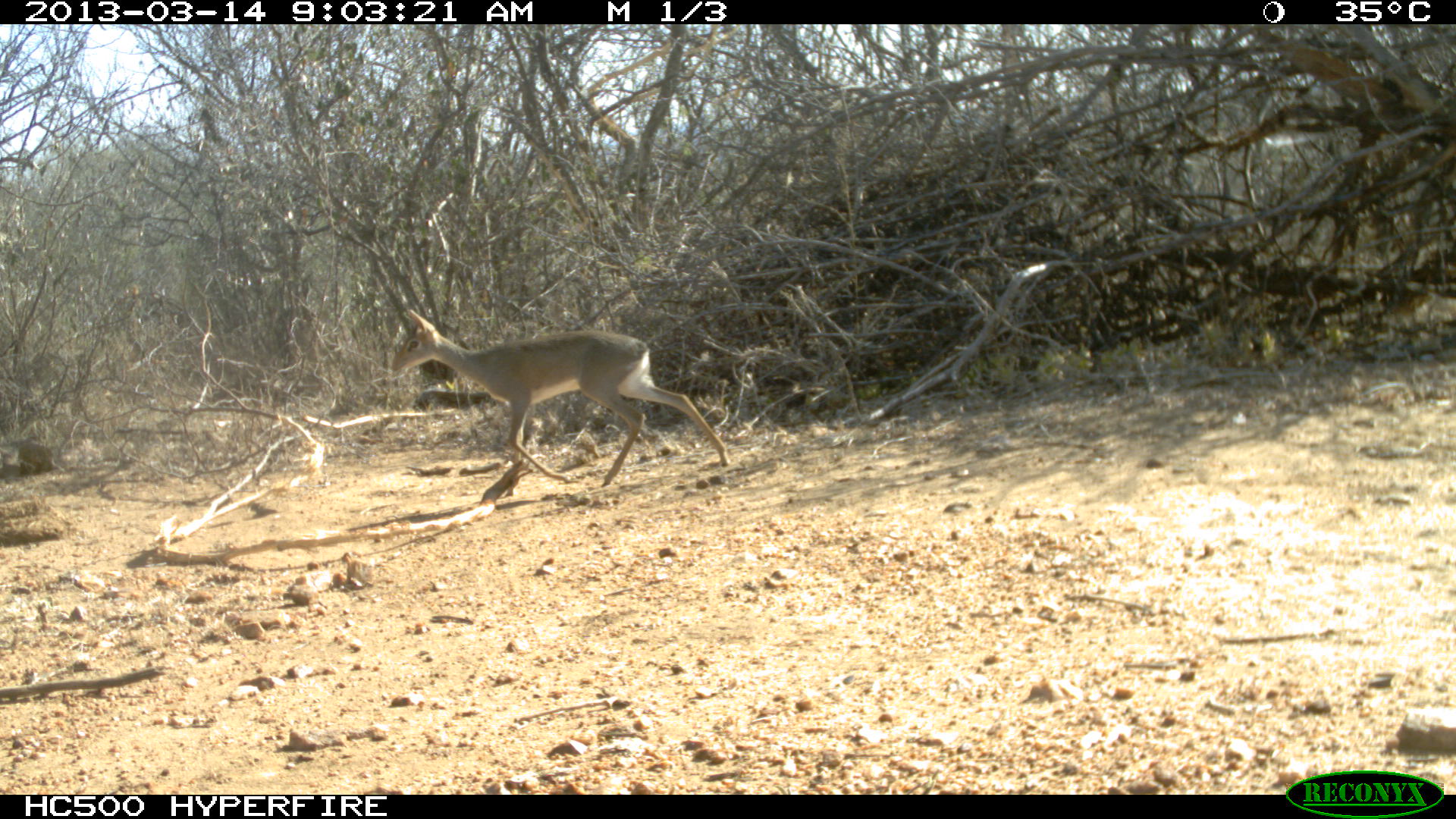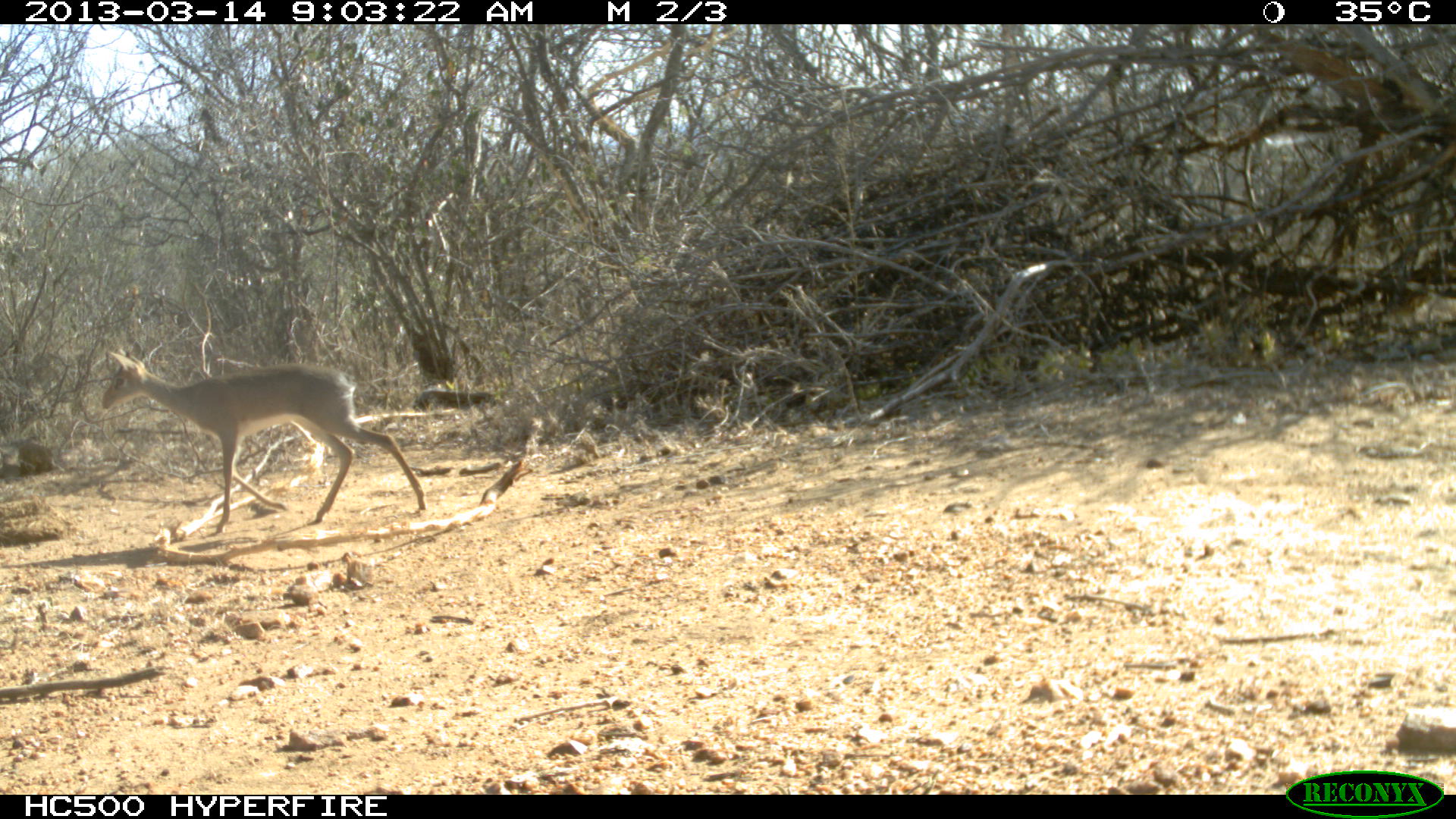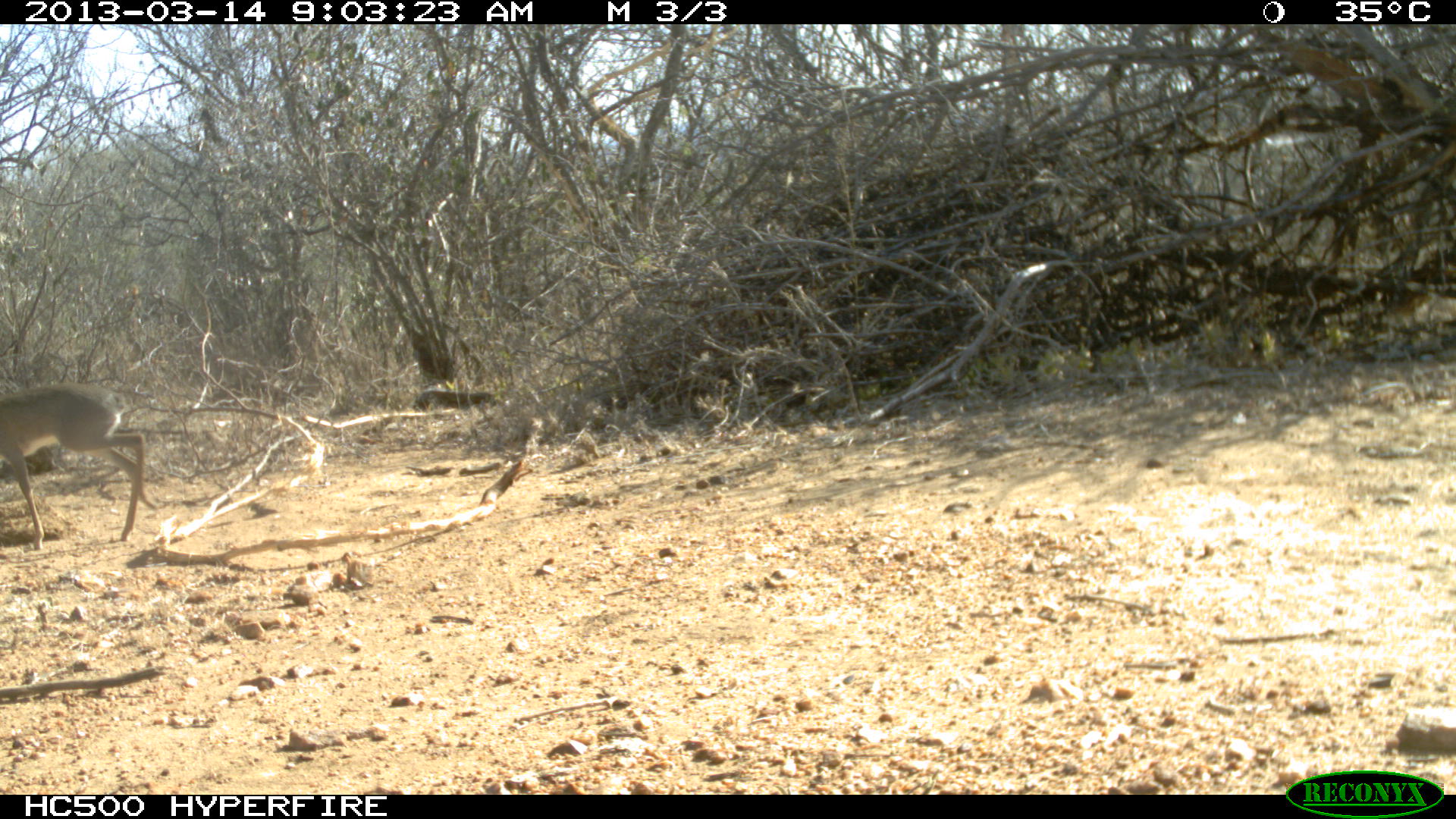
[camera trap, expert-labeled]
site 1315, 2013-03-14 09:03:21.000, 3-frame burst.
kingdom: Animalia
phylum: Chordata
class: Mammalia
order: Artiodactyla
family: Bovidae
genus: Madoqua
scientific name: Madoqua guentheri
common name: günther's dik-dik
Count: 1.